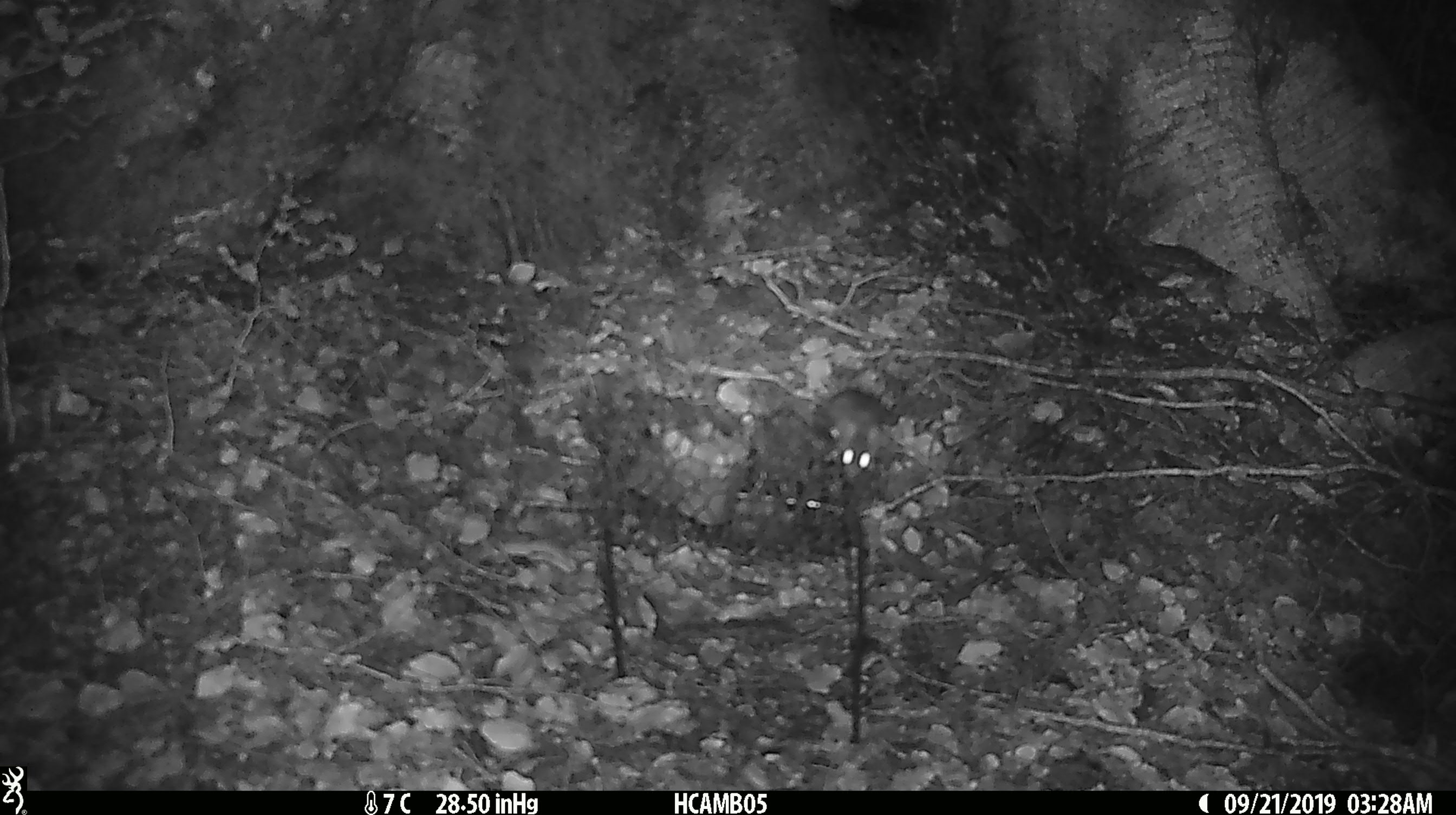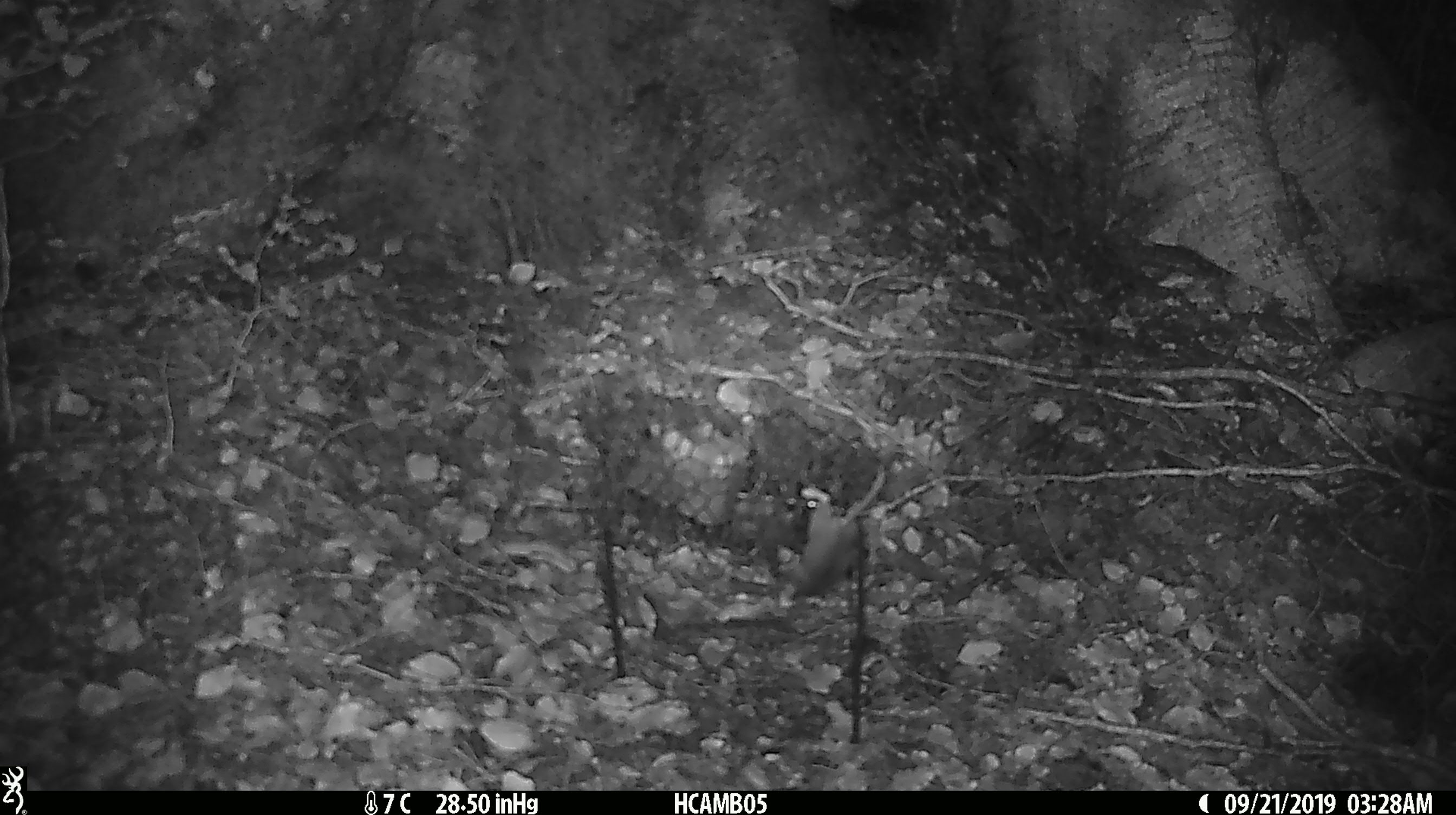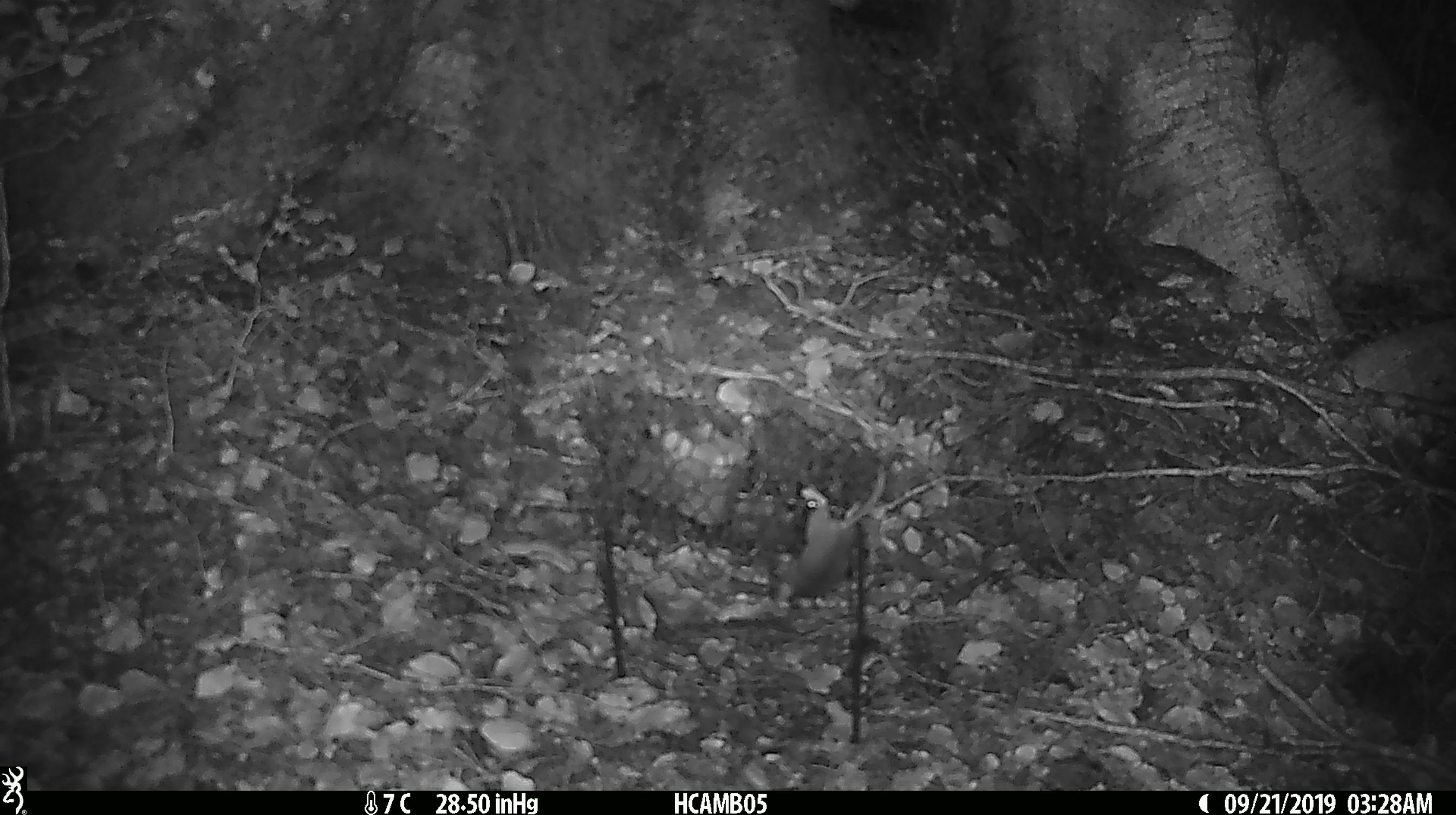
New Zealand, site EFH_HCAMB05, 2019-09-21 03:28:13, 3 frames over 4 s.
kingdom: Animalia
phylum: Chordata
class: Mammalia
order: Rodentia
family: Muridae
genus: Mus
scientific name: Mus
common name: mouse